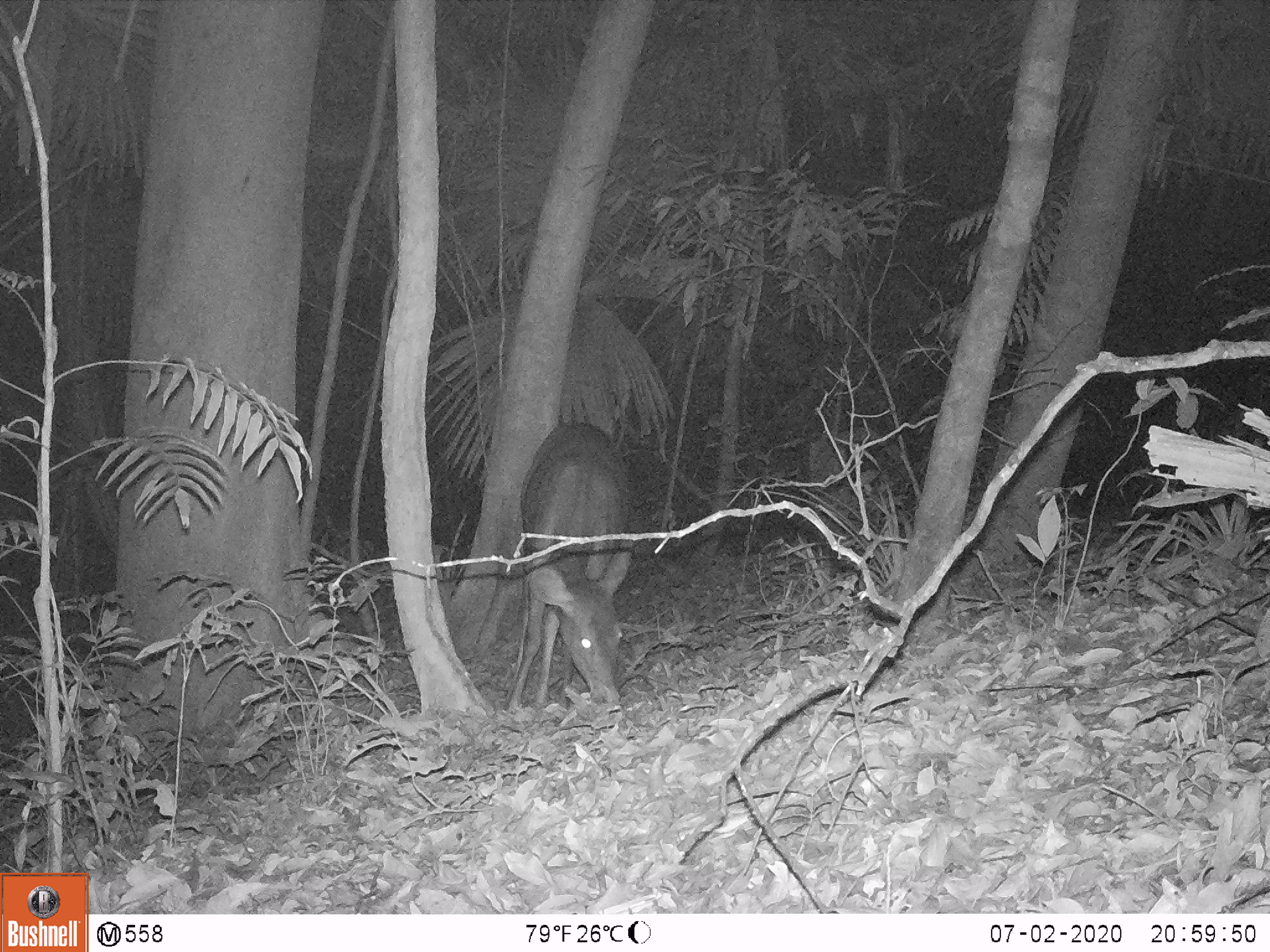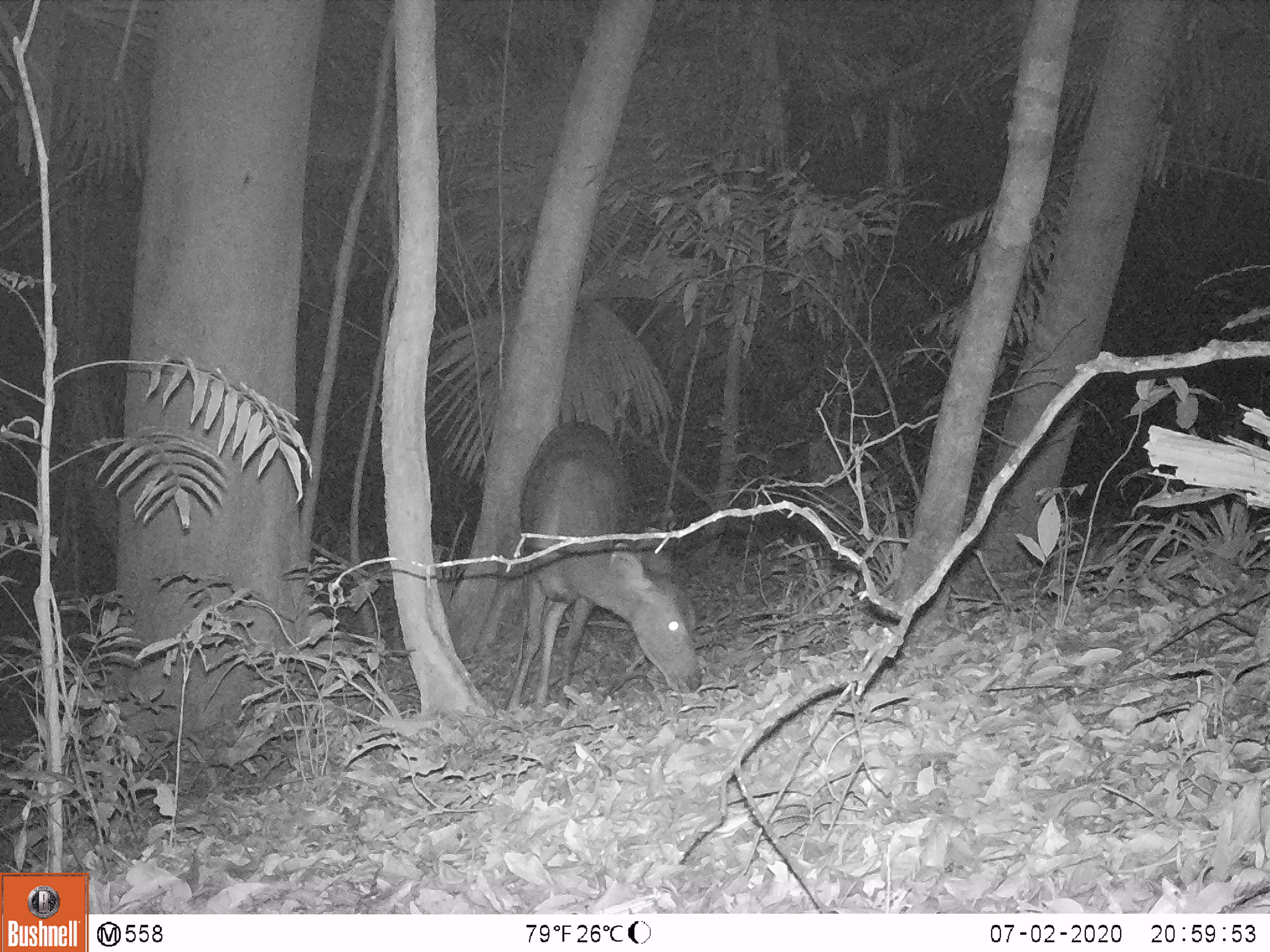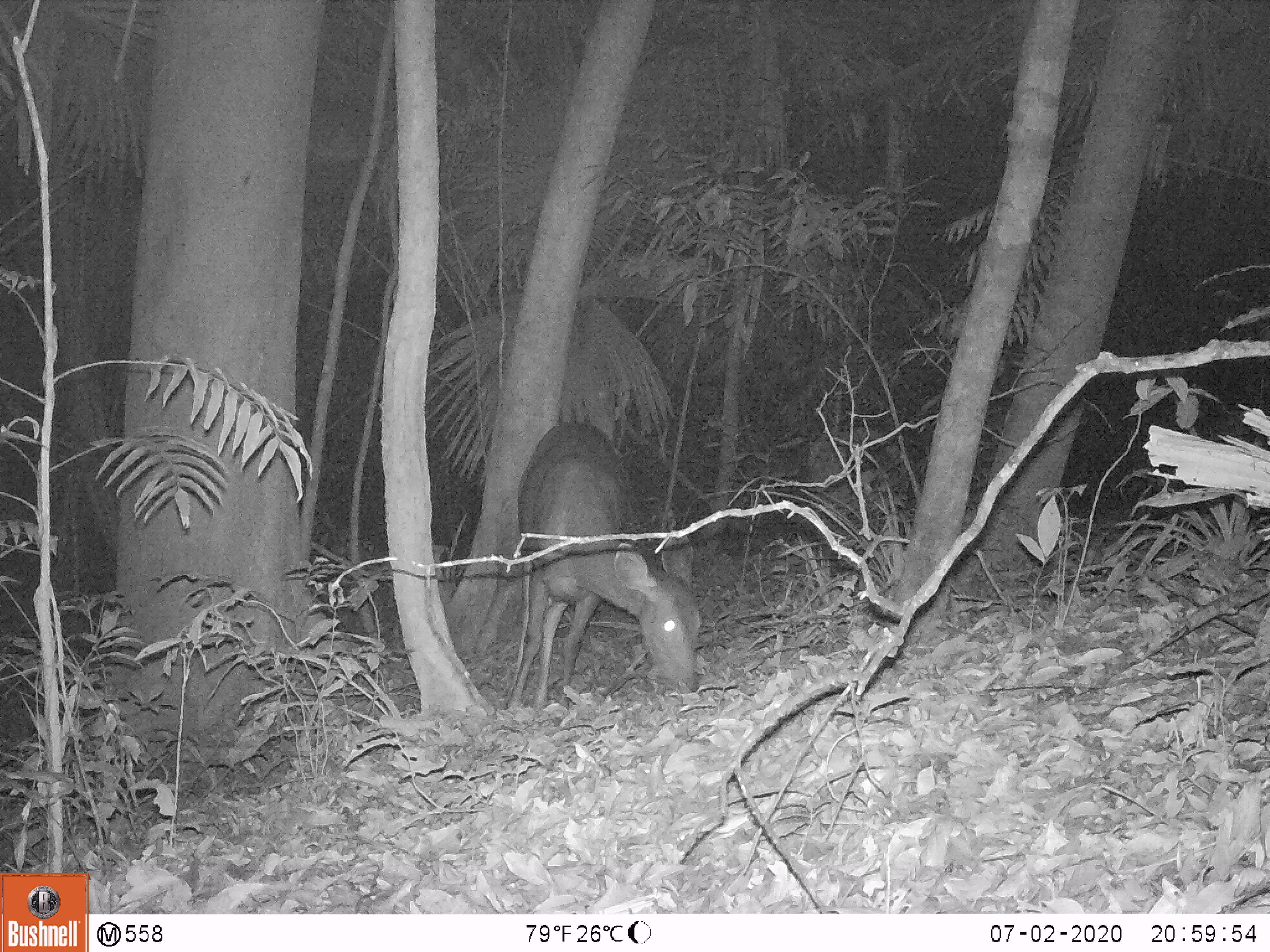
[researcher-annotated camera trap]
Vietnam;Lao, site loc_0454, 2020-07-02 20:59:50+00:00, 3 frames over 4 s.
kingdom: Animalia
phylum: Chordata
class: Mammalia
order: Artiodactyla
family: Cervidae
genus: Rusa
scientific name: Rusa unicolor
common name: sambar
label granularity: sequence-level